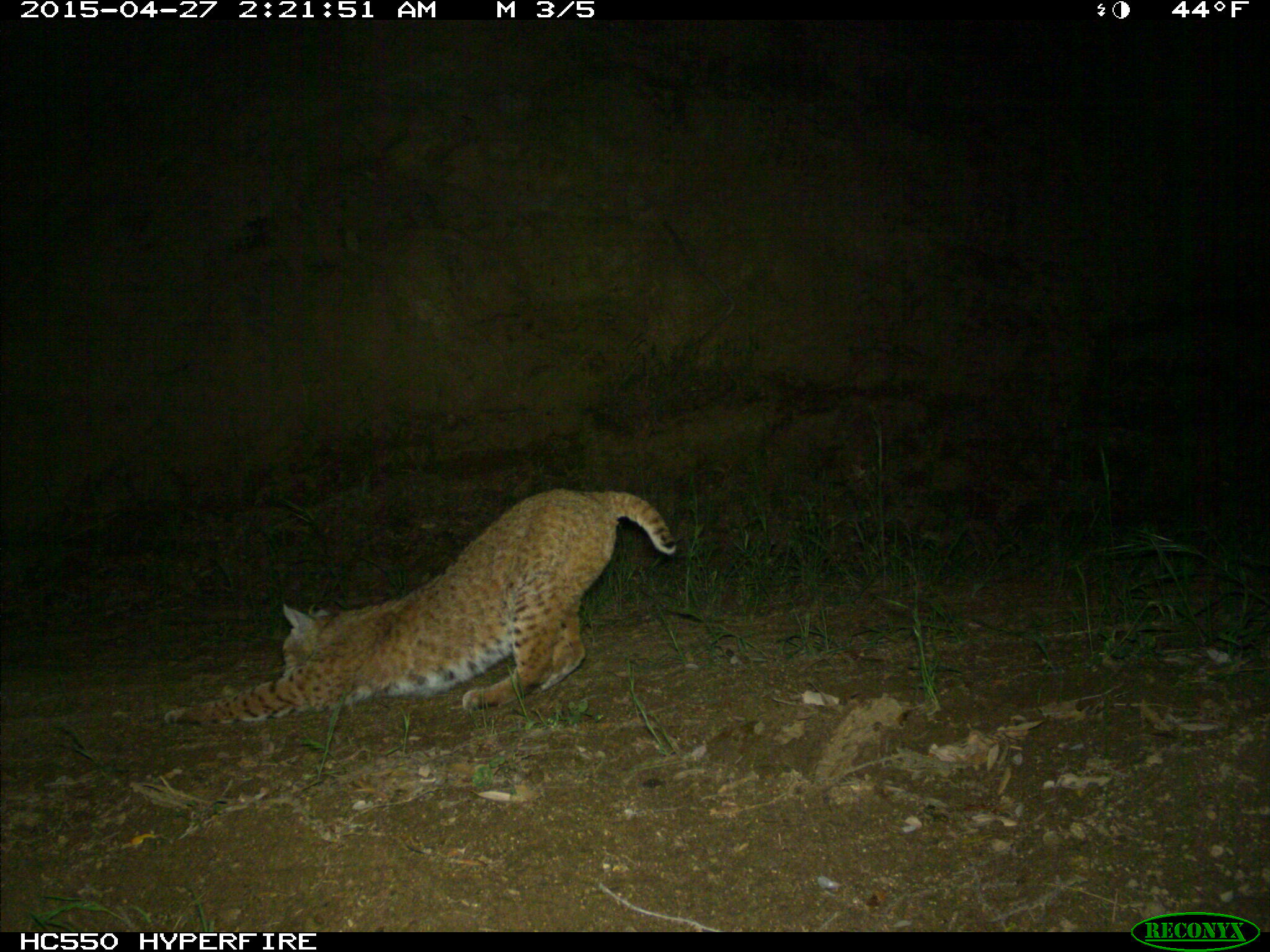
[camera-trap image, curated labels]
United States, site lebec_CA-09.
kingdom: Animalia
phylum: Chordata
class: Mammalia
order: Carnivora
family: Felidae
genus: Lynx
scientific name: Lynx rufus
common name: bobcat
Lynx rufus (bobcat).